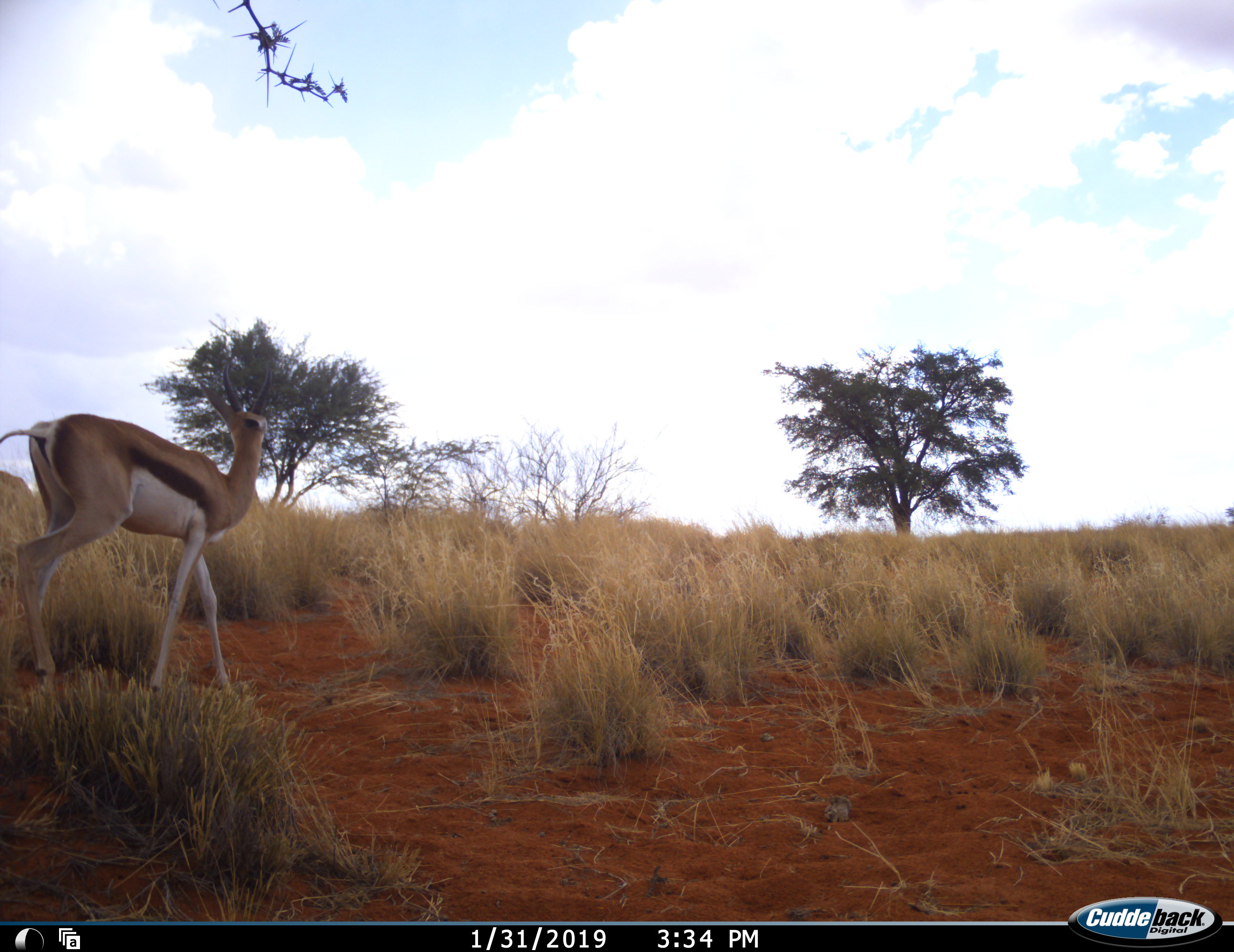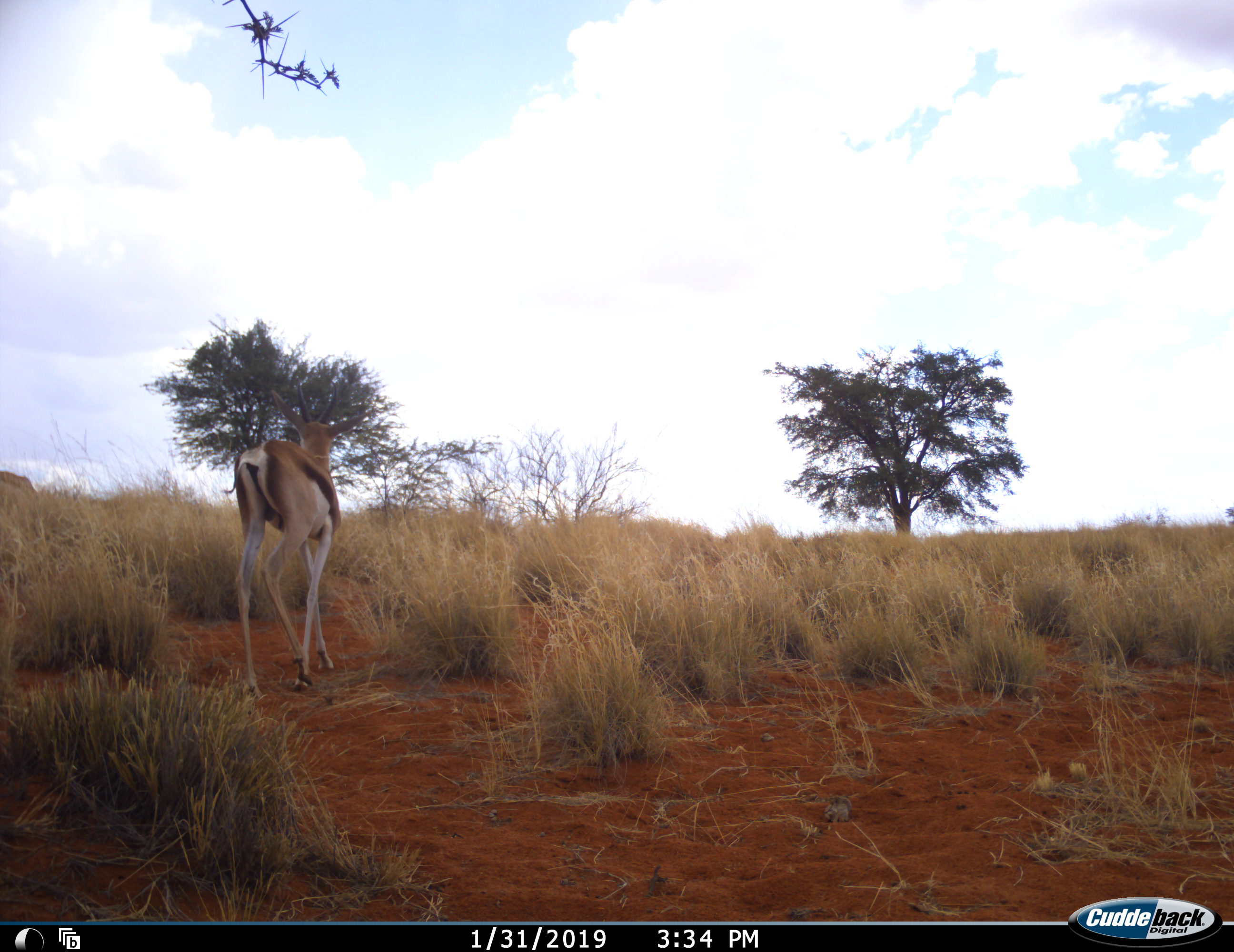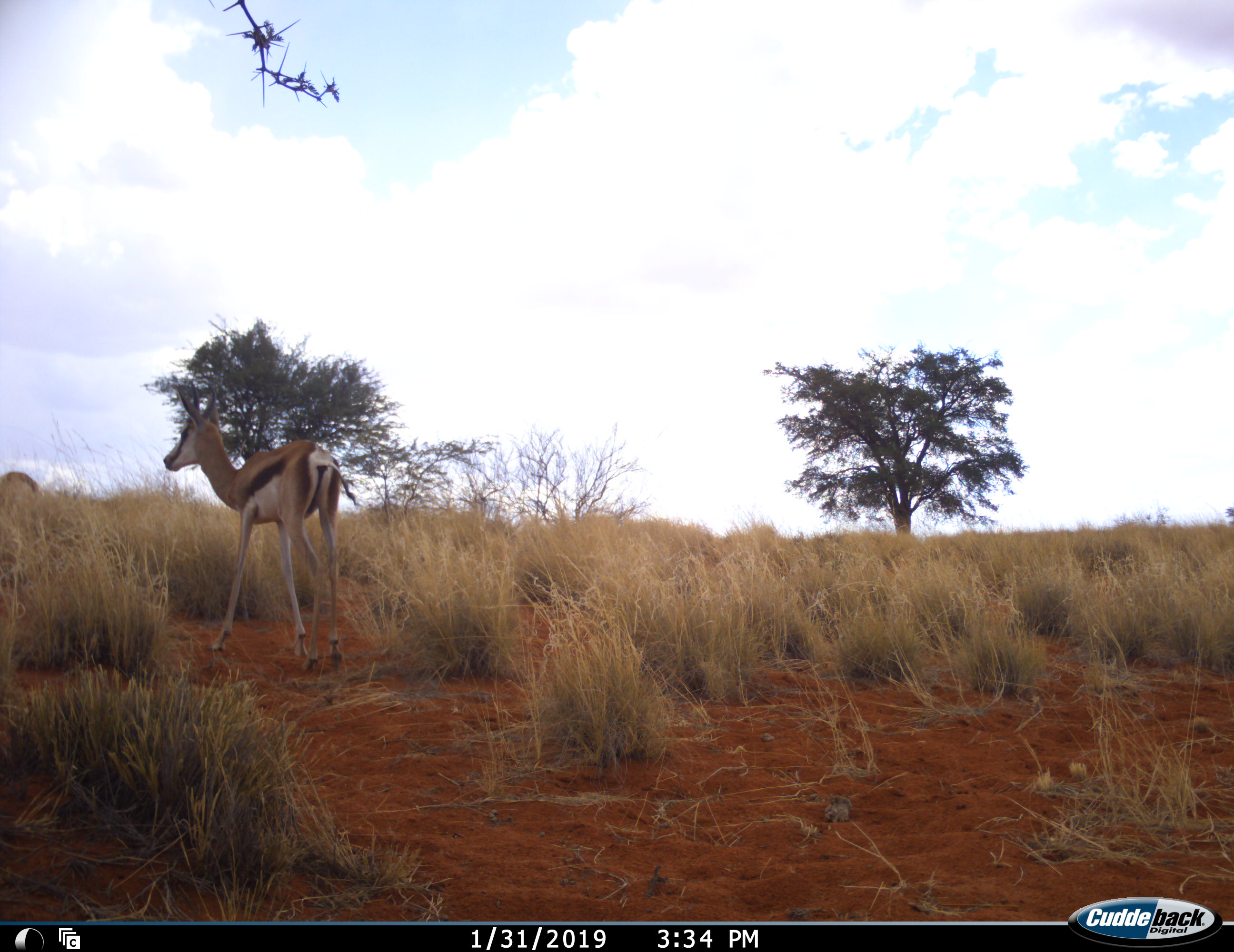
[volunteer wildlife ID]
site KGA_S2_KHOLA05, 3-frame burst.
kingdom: Animalia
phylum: Chordata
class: Mammalia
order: Artiodactyla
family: Bovidae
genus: Antidorcas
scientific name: Antidorcas marsupialis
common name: springbok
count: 2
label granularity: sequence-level